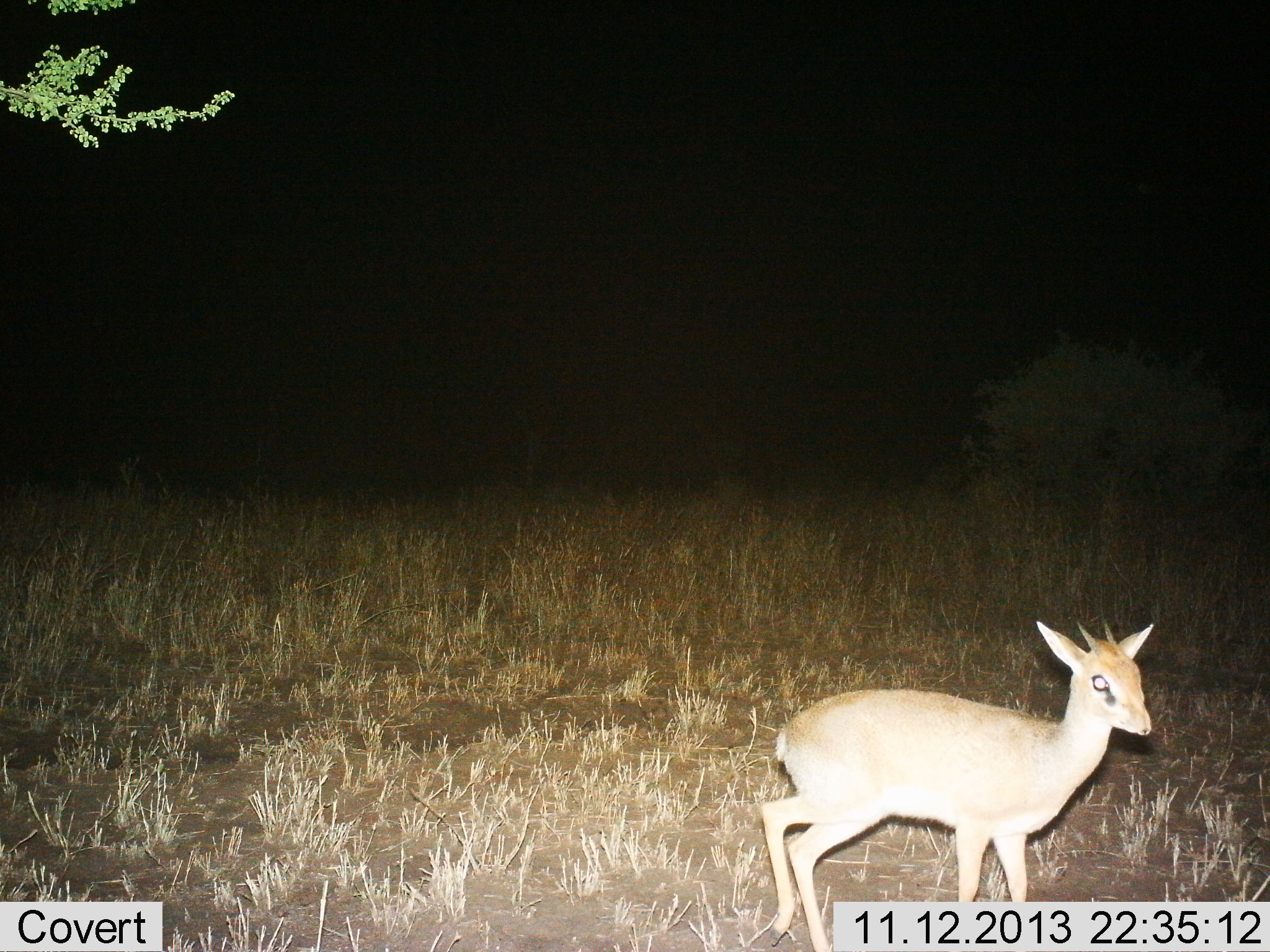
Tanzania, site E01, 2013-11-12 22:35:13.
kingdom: Animalia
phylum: Chordata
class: Mammalia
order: Artiodactyla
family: Bovidae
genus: Madoqua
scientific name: Madoqua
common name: dikdik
Dikdik (Madoqua), count 1. Behavior (volunteer vote fractions): standing 80%, resting 0%, moving 20%, interacting 0%. Young present (vote fraction): 0%. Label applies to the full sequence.